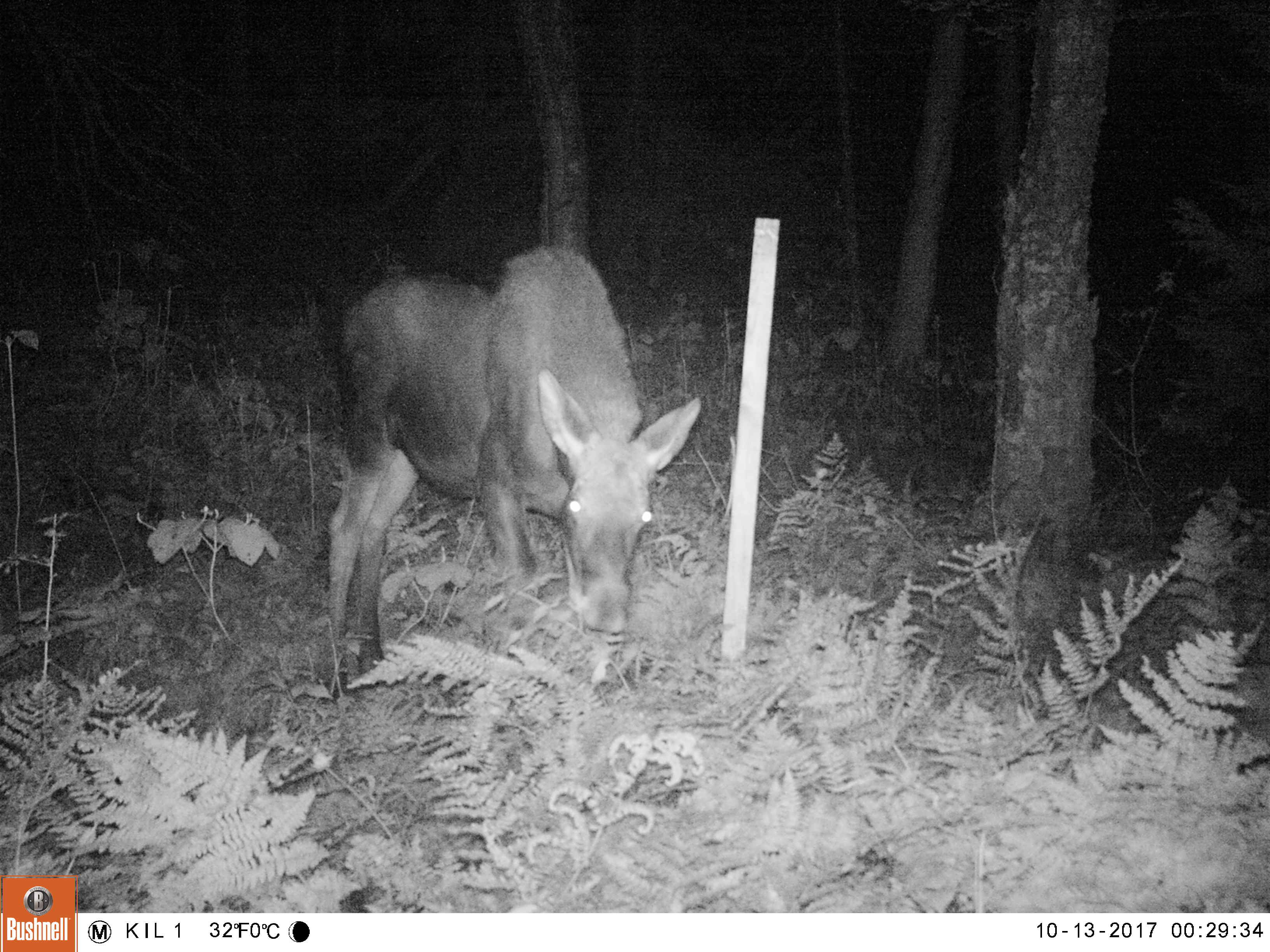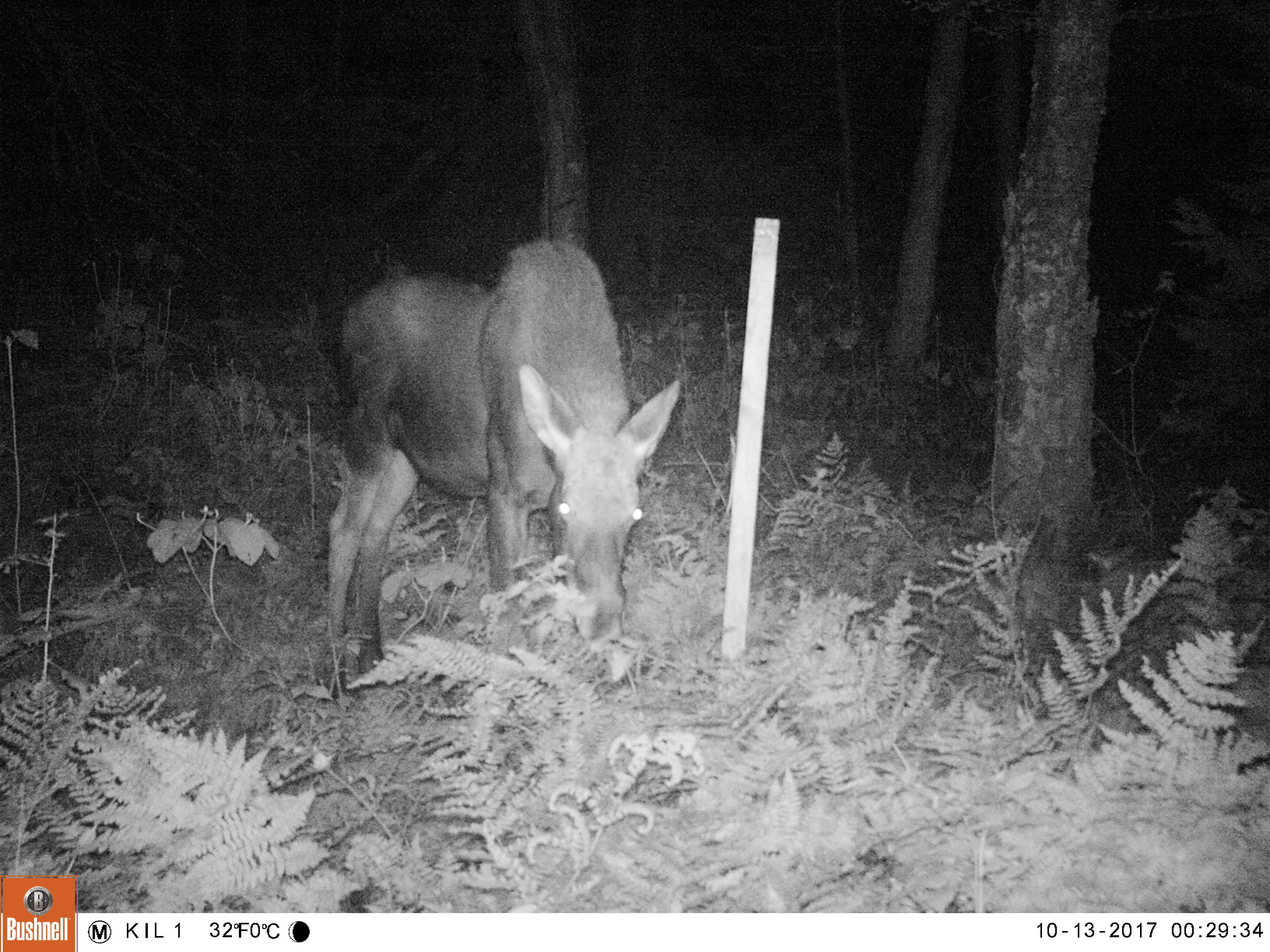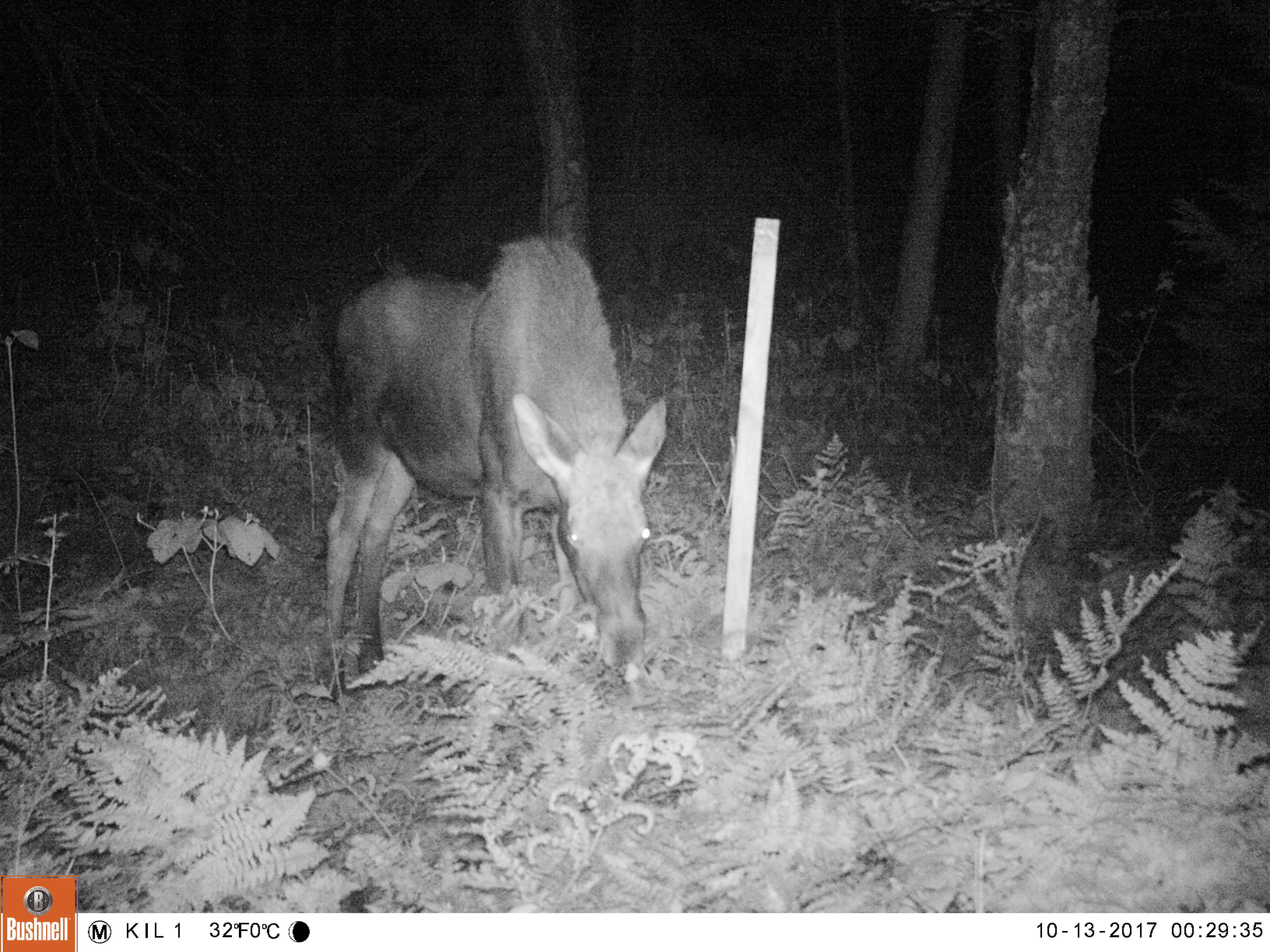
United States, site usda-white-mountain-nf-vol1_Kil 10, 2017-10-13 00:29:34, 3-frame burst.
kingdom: Animalia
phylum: Chordata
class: Mammalia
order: Artiodactyla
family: Cervidae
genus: Alces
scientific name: Alces alces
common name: moose